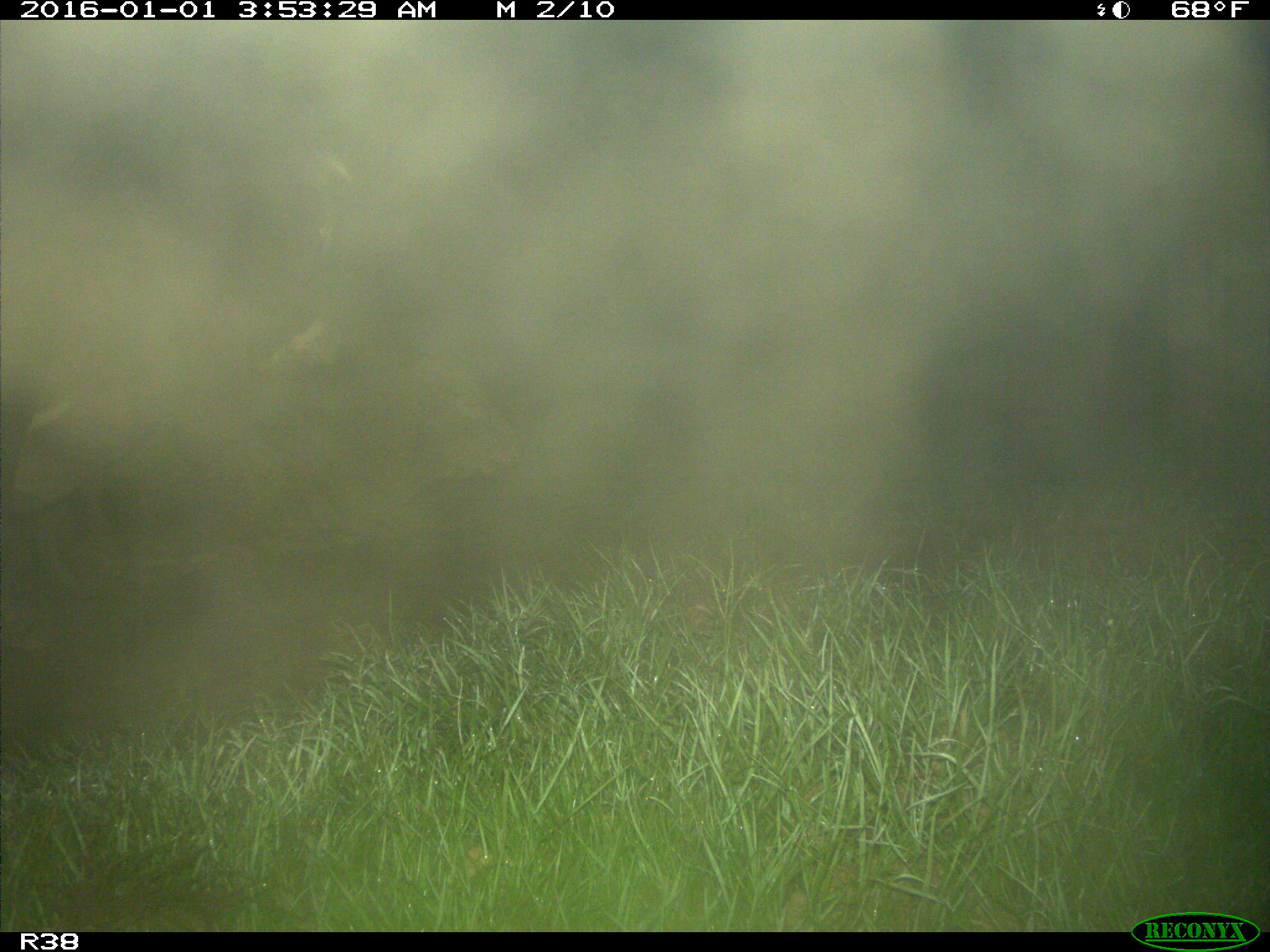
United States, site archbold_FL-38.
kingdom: Animalia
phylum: Chordata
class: Mammalia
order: Artiodactyla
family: Bovidae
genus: Bos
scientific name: Bos taurus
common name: domestic cow